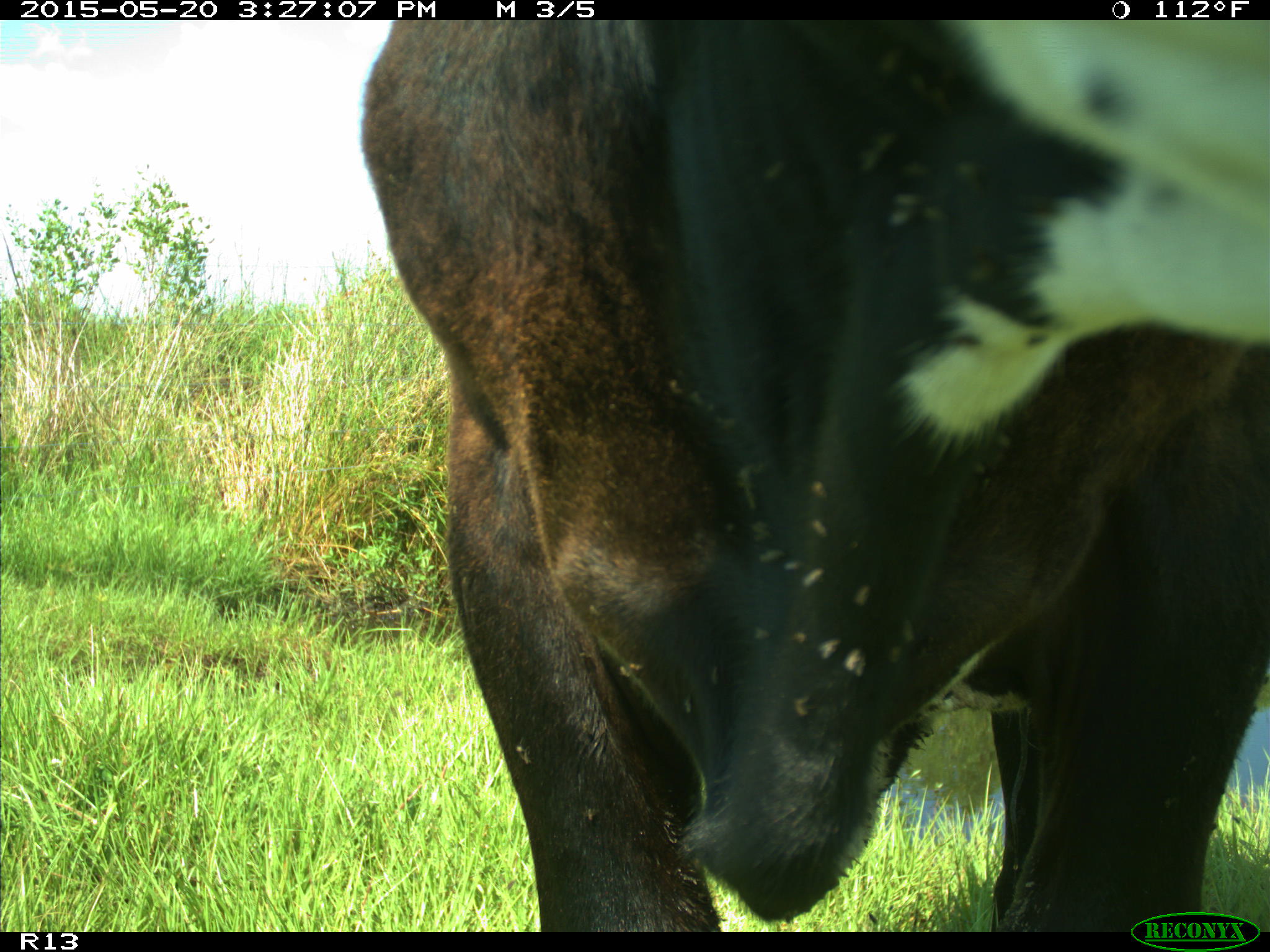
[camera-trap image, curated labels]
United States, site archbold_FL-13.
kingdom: Animalia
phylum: Chordata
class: Mammalia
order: Artiodactyla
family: Bovidae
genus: Bos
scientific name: Bos taurus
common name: domestic cow